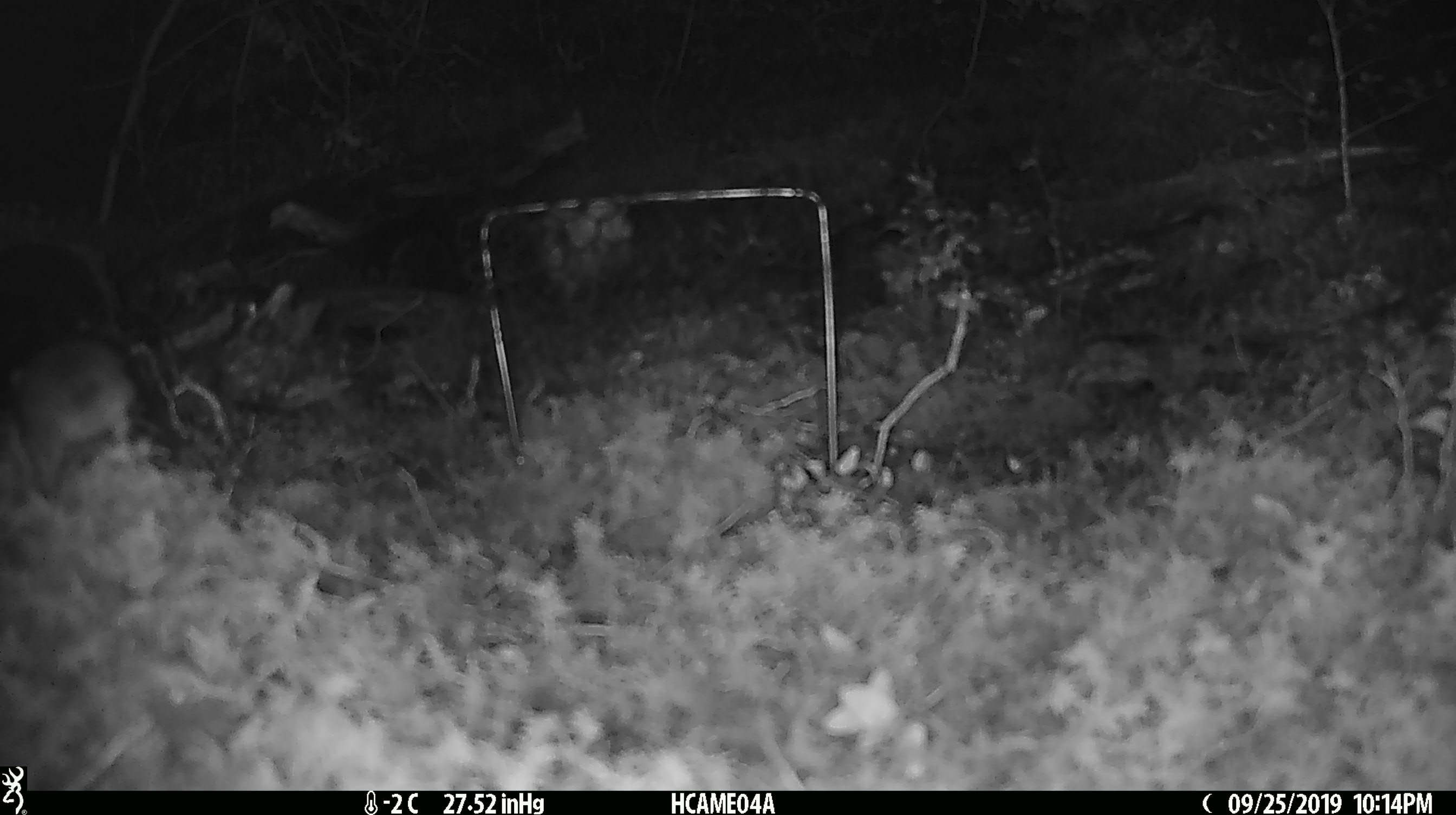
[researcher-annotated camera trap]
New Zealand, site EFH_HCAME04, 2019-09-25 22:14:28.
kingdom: Animalia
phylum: Chordata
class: Mammalia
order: Rodentia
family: Muridae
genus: Mus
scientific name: Mus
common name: mouse